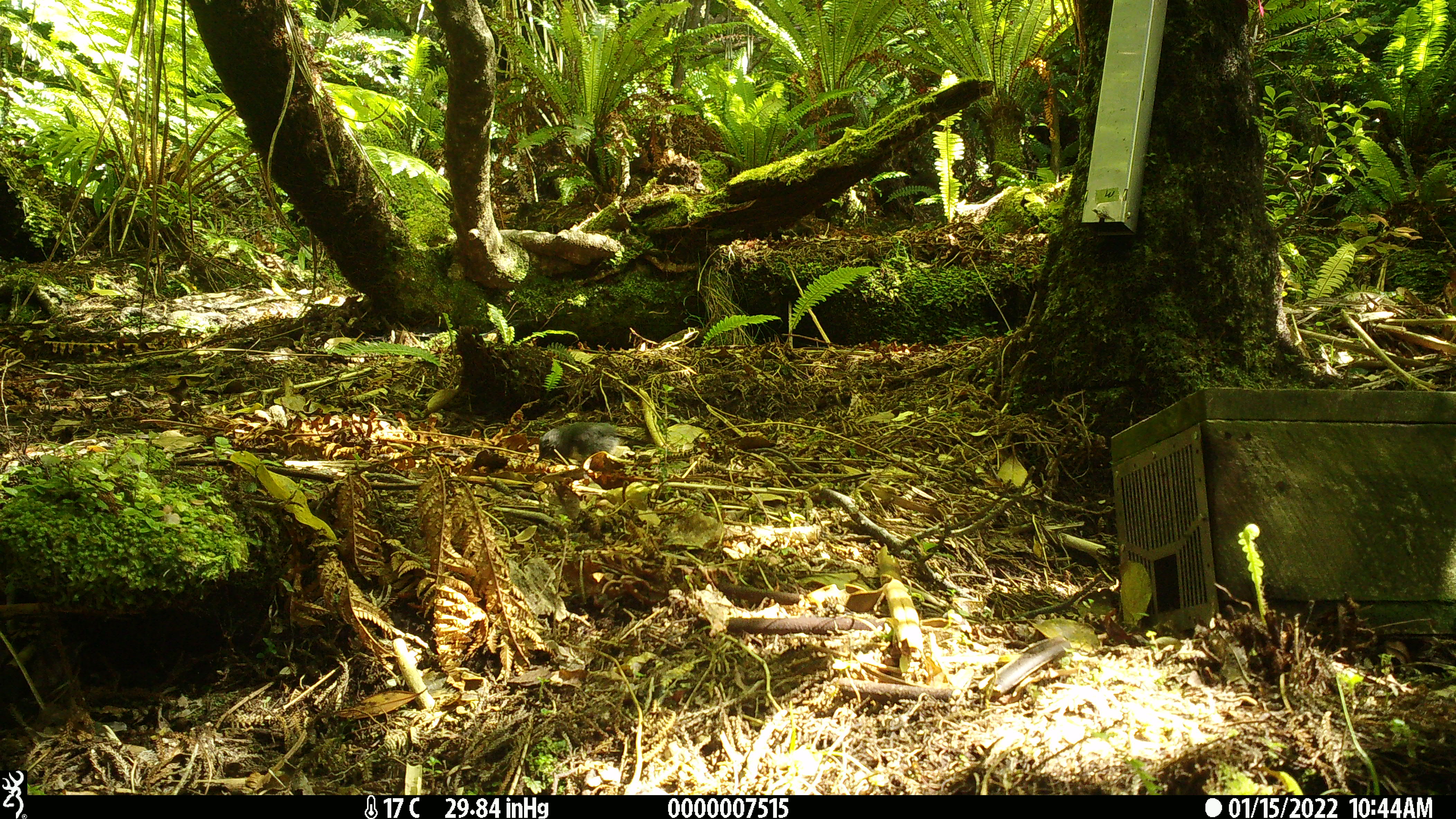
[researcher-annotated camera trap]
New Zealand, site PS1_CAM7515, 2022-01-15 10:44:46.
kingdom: Animalia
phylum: Chordata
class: Aves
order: Passeriformes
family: Petroicidae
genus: Petroica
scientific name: Petroica australis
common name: new zealand robin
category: robin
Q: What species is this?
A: Robin (new zealand robin) (Petroica australis).